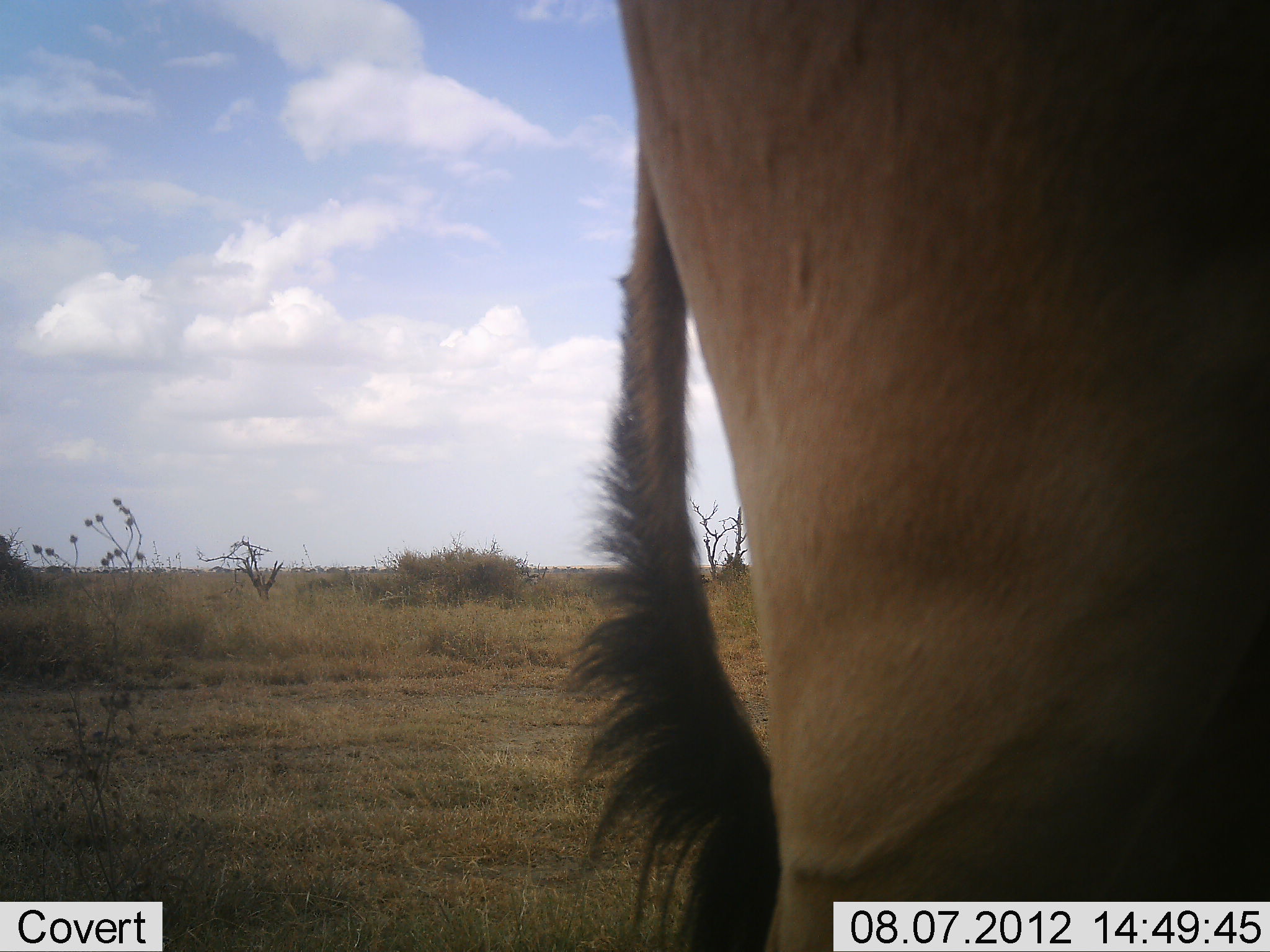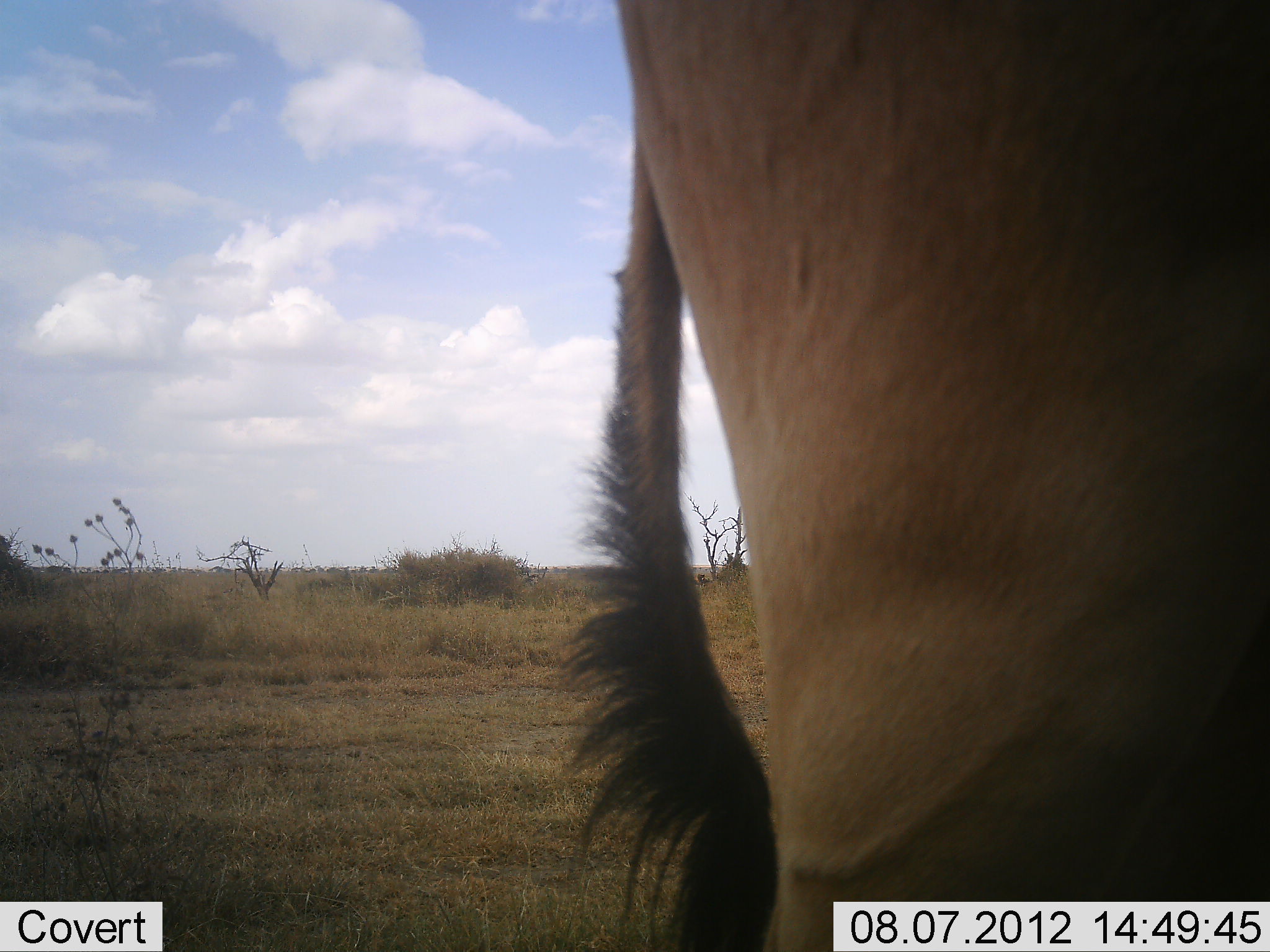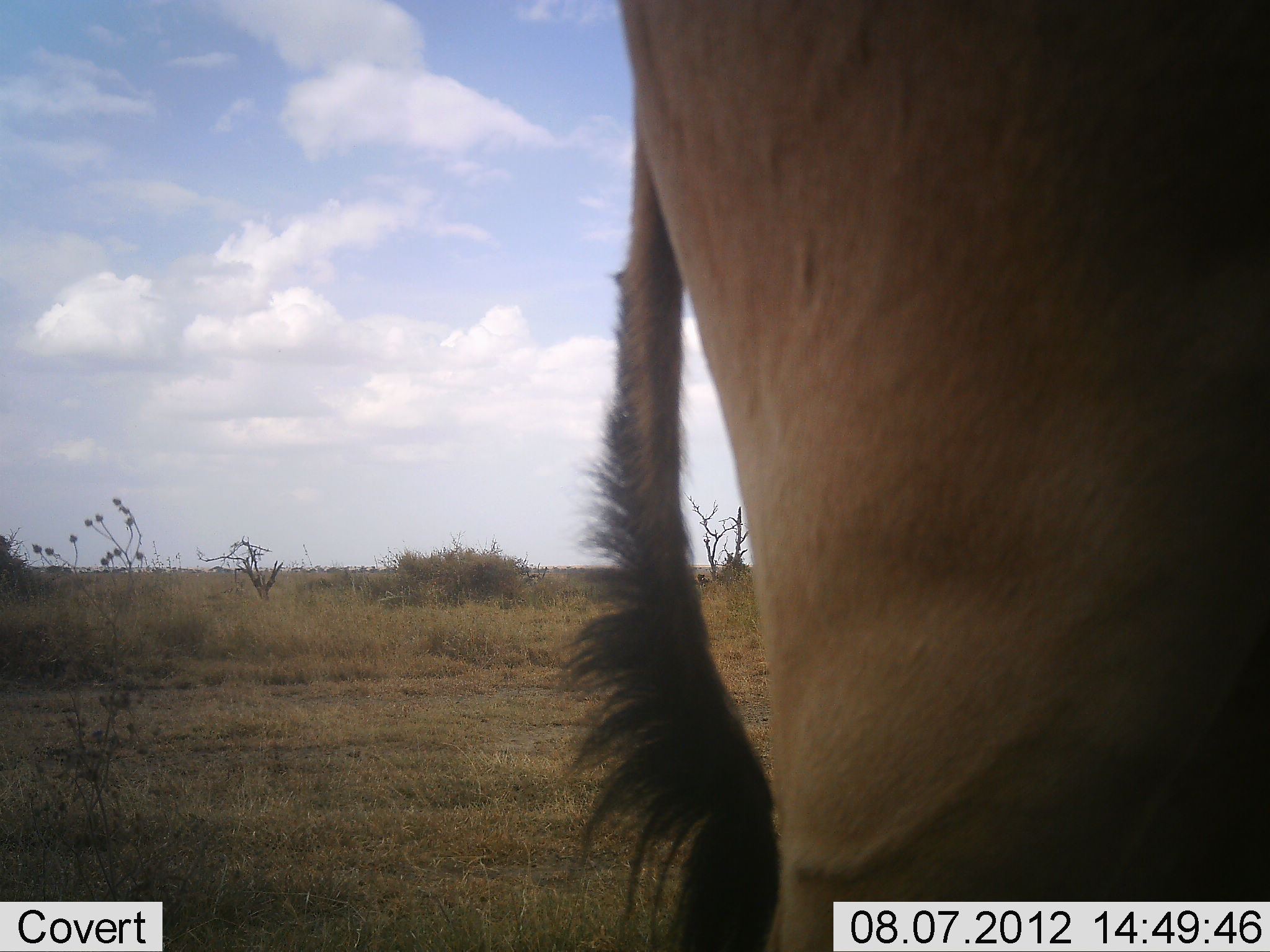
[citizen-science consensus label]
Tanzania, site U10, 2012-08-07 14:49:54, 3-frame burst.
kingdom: Animalia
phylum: Chordata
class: Mammalia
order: Artiodactyla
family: Bovidae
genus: Alcelaphus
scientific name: Alcelaphus buselaphus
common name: hartebeest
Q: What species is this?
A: Hartebeest (Alcelaphus buselaphus).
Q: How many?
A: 1.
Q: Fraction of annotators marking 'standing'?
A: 100%.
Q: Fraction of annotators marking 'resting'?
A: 0%.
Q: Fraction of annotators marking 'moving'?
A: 0%.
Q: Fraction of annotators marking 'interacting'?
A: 0%.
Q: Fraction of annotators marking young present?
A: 0%.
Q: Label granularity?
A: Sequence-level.